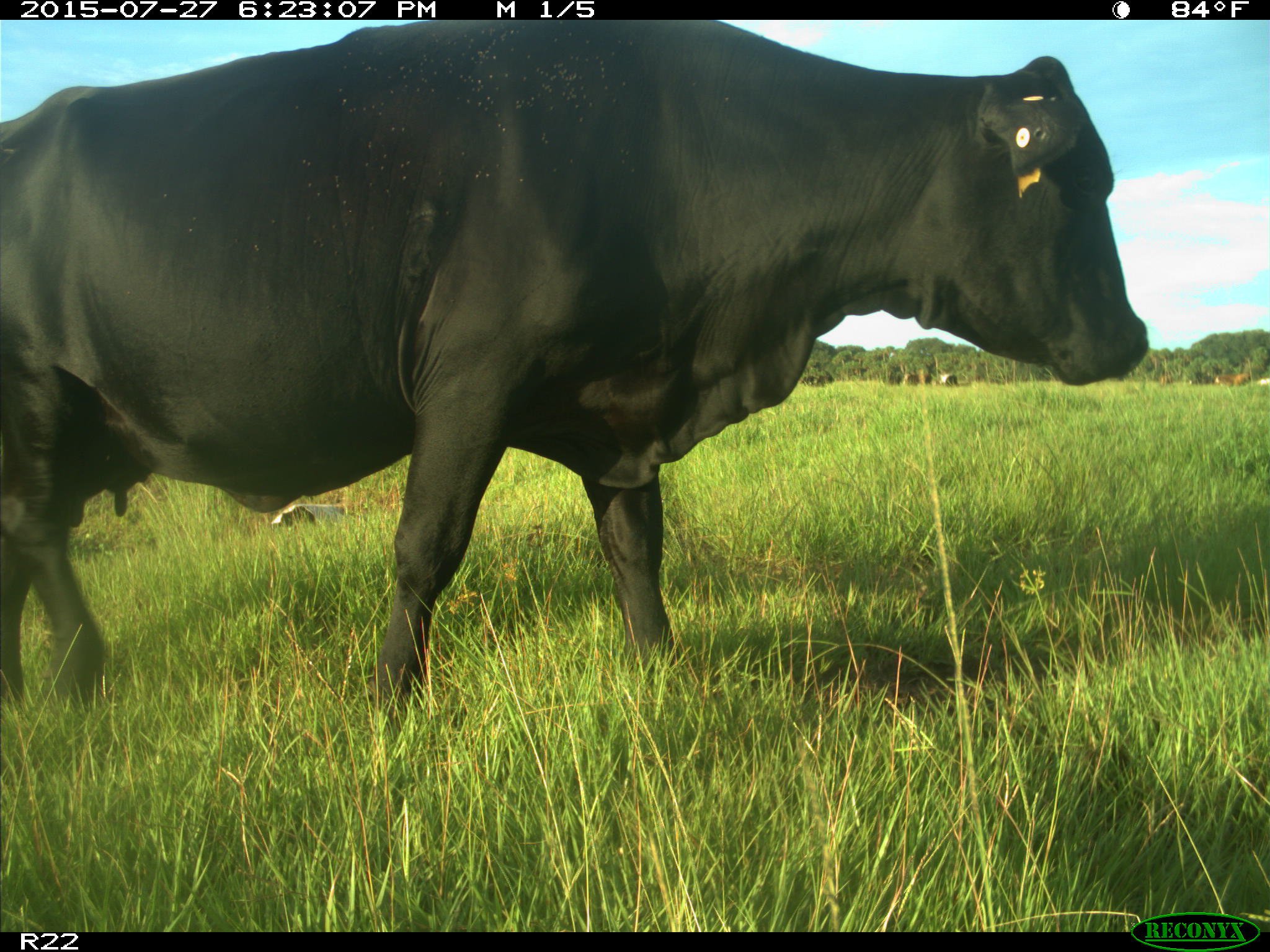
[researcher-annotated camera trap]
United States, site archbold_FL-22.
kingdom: Animalia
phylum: Chordata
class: Mammalia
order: Artiodactyla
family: Bovidae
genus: Bos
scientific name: Bos taurus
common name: domestic cow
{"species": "Bos taurus (domestic cow)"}